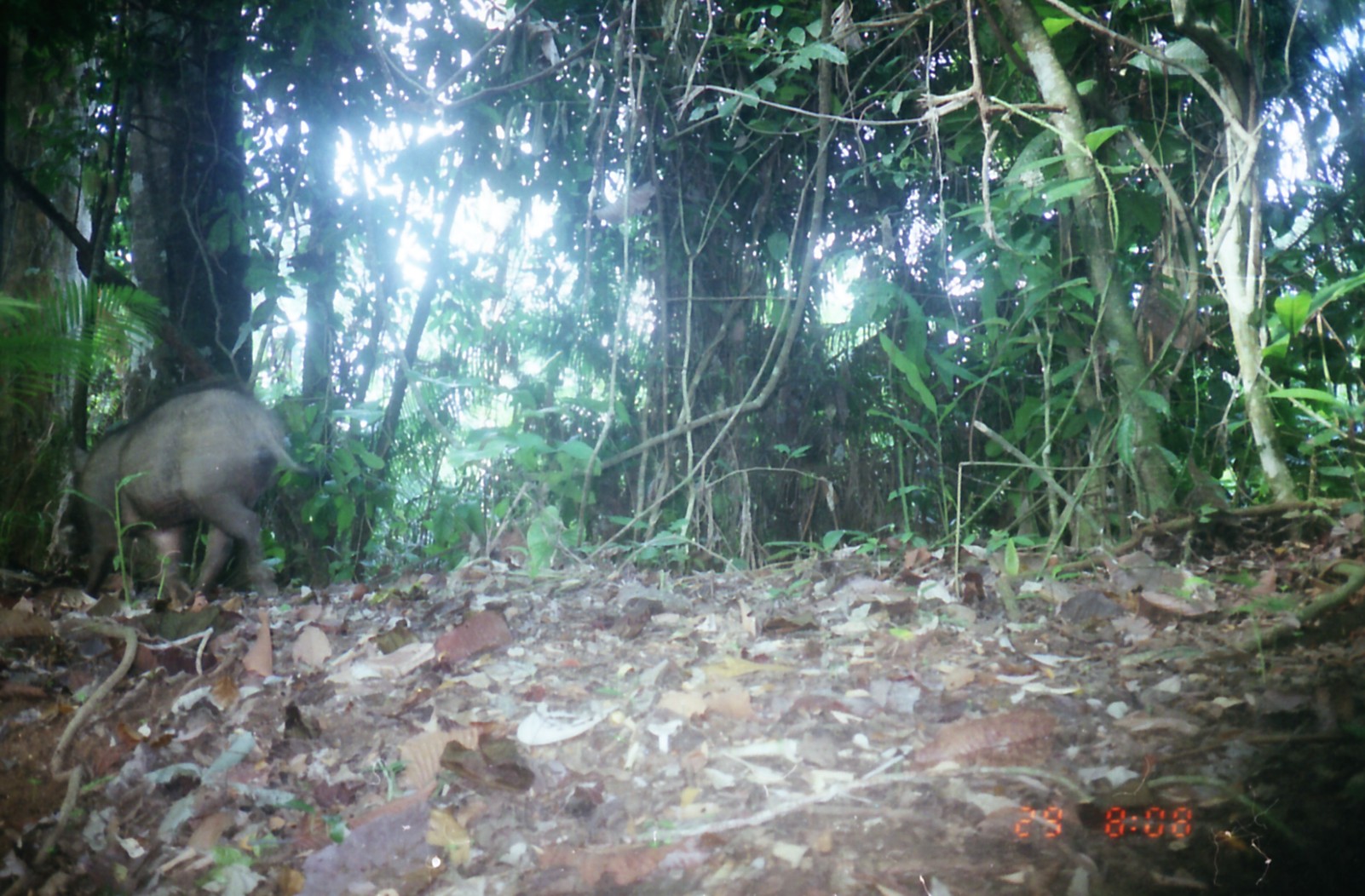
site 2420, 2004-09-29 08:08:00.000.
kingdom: Animalia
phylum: Chordata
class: Mammalia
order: Artiodactyla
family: Suidae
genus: Sus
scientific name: Sus scrofa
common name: wild boar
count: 1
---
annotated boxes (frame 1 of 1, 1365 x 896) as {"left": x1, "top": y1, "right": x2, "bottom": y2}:
sus scrofa: {"left": 71, "top": 380, "right": 311, "bottom": 600}